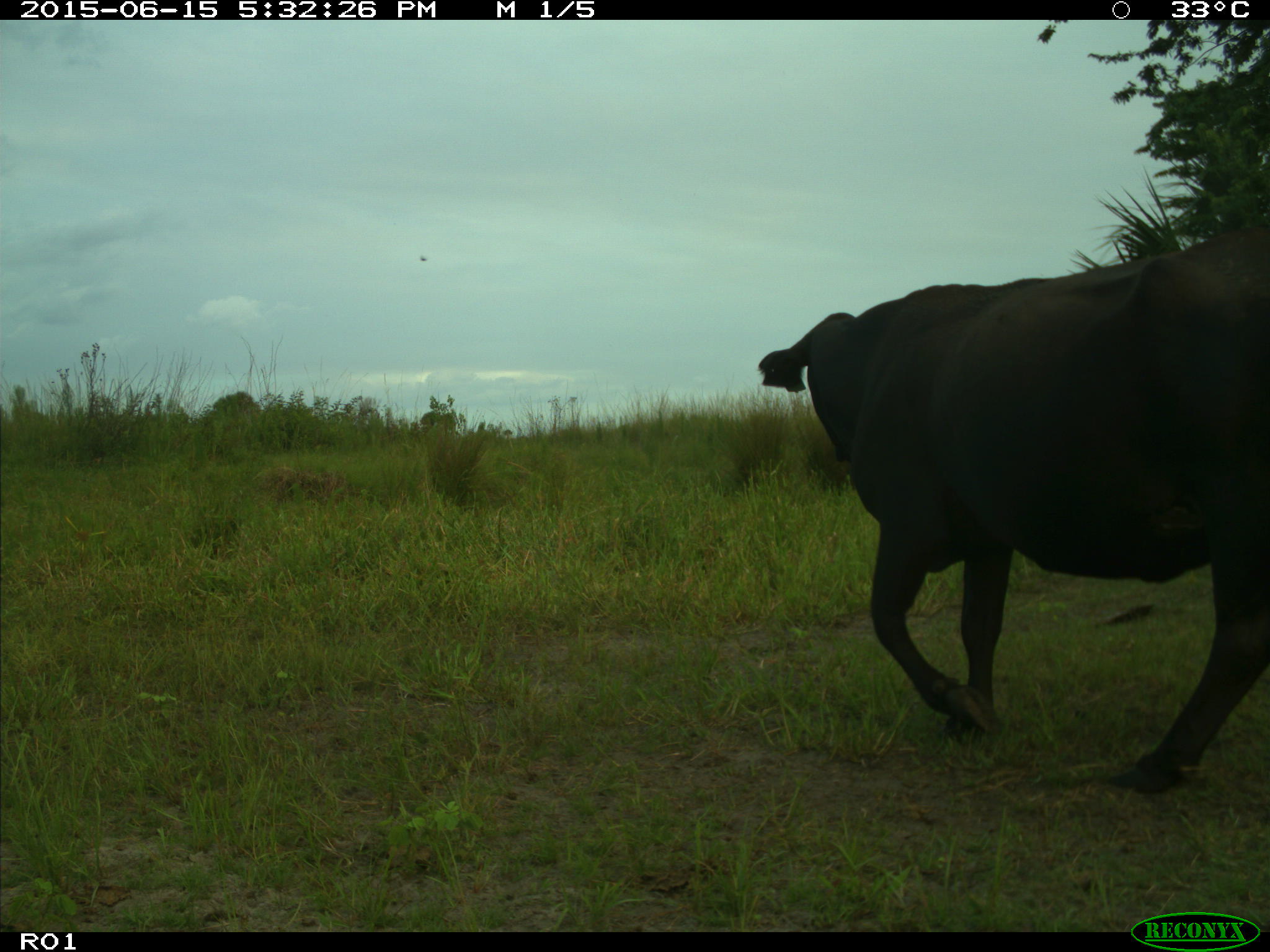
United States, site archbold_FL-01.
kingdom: Animalia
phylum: Chordata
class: Mammalia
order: Artiodactyla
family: Bovidae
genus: Bos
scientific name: Bos taurus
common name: domestic cow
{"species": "Bos taurus (domestic cow)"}